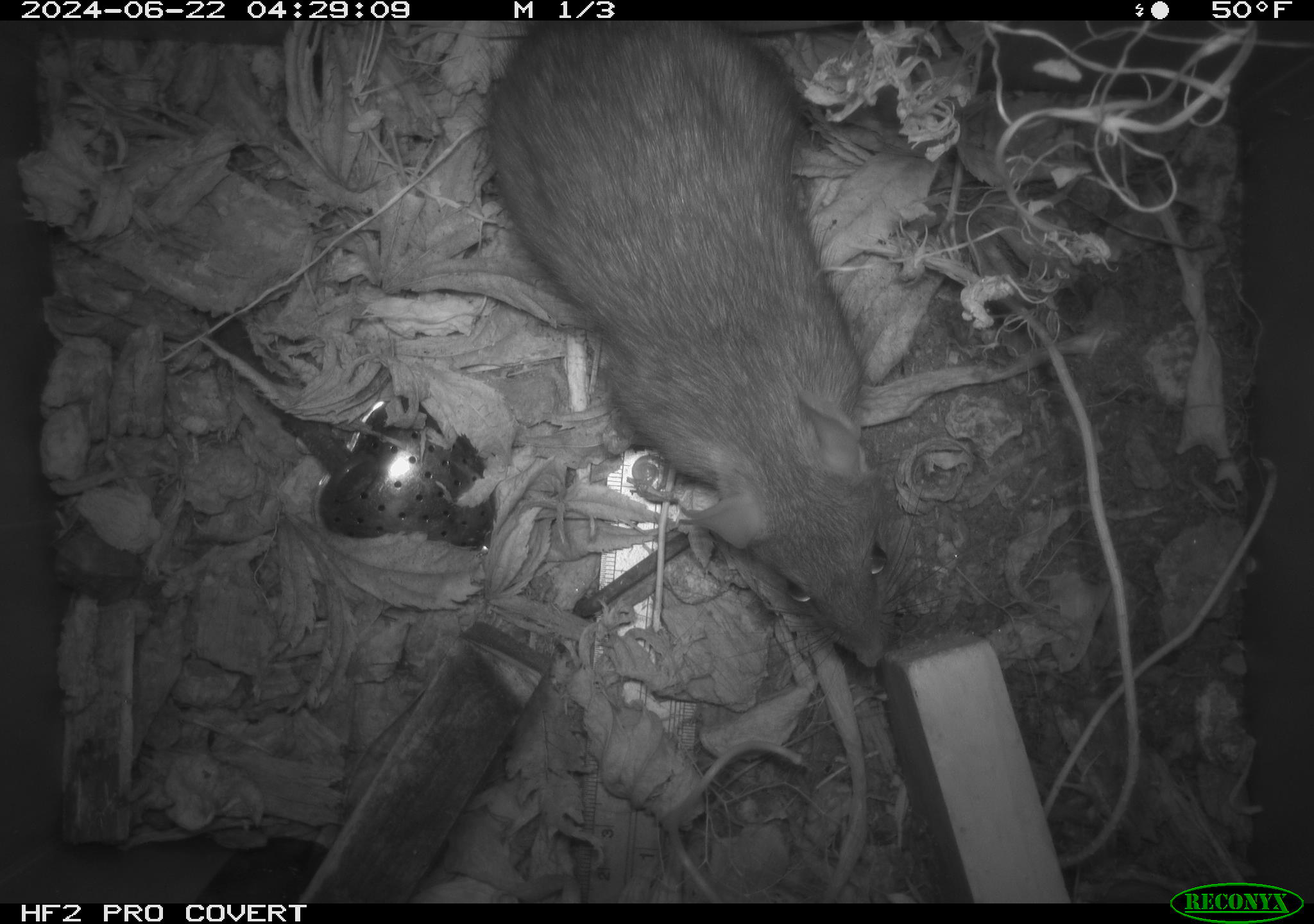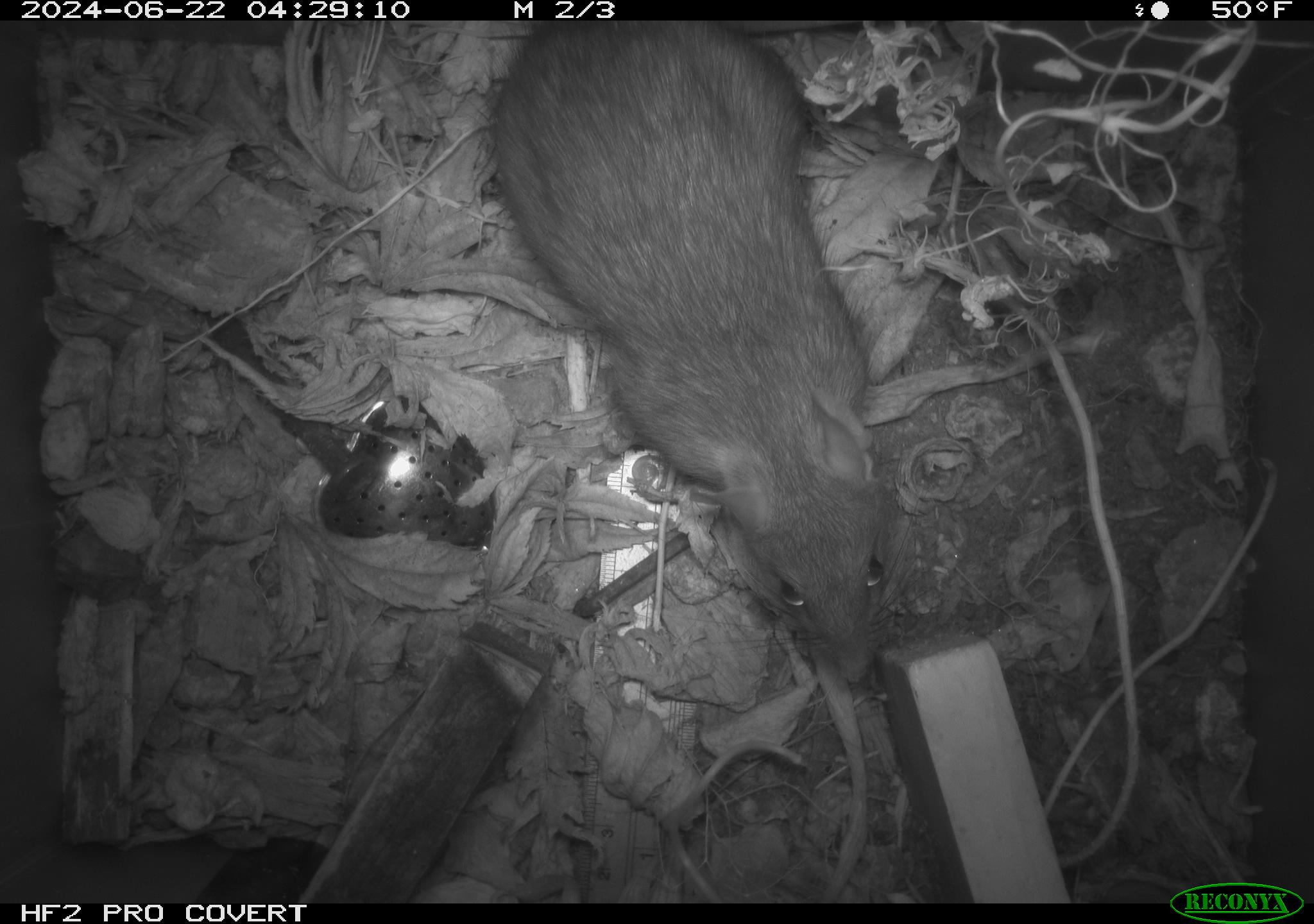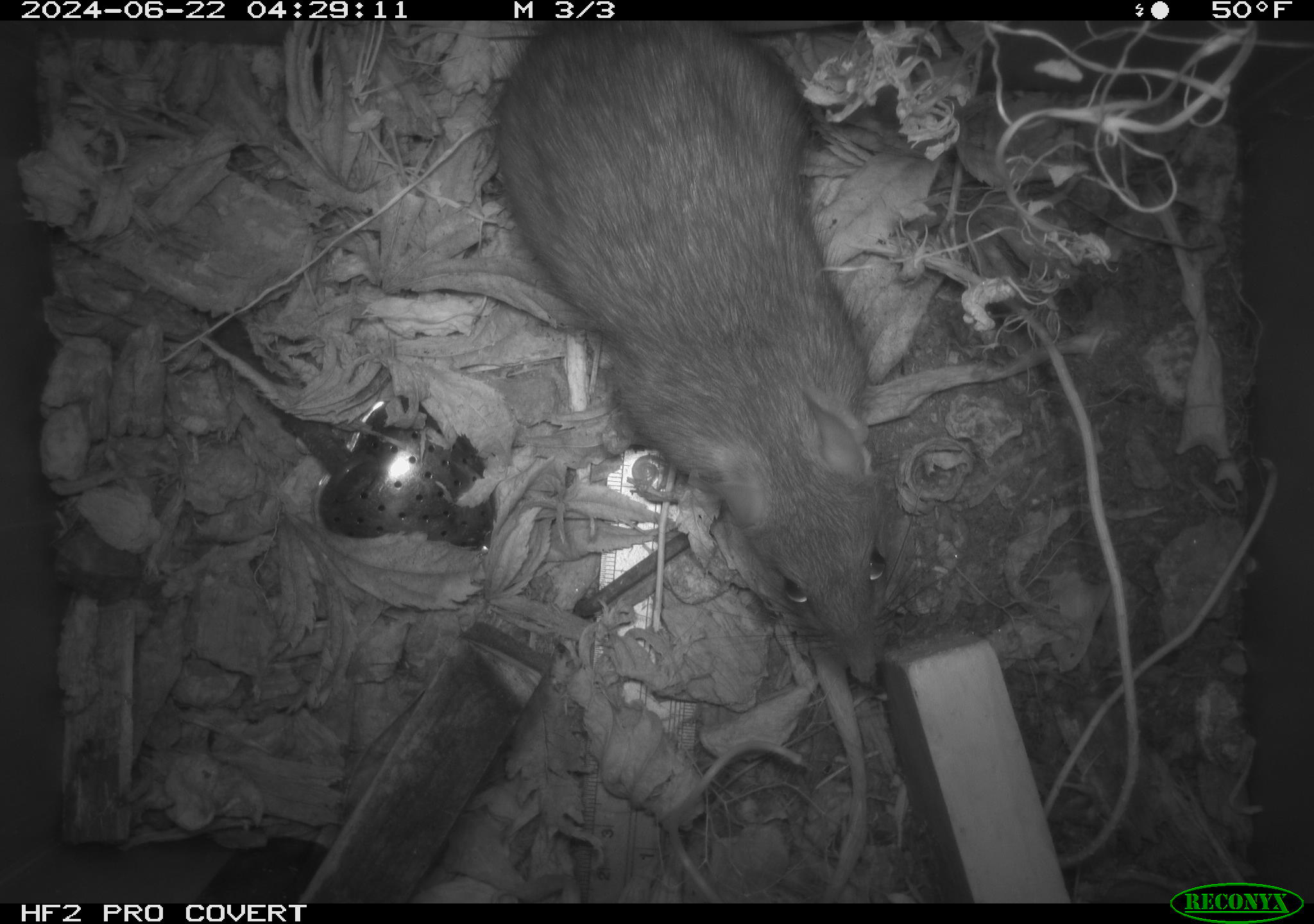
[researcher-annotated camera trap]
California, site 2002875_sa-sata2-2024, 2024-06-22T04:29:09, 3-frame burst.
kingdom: Animalia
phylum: Chordata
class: Mammalia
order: Rodentia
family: Muridae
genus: Rattus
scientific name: Rattus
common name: rat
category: rattus species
Rattus species (rat) (Rattus).